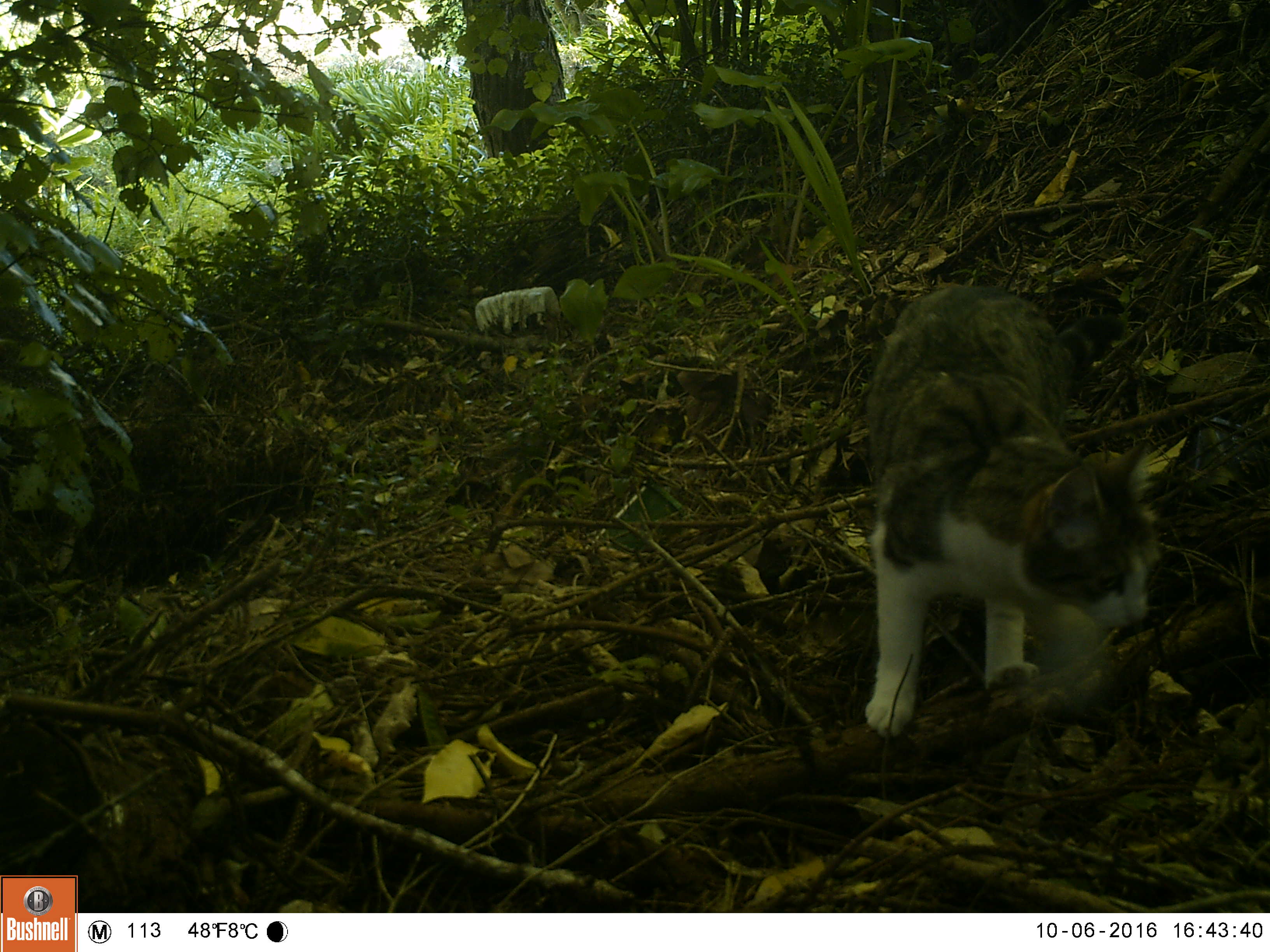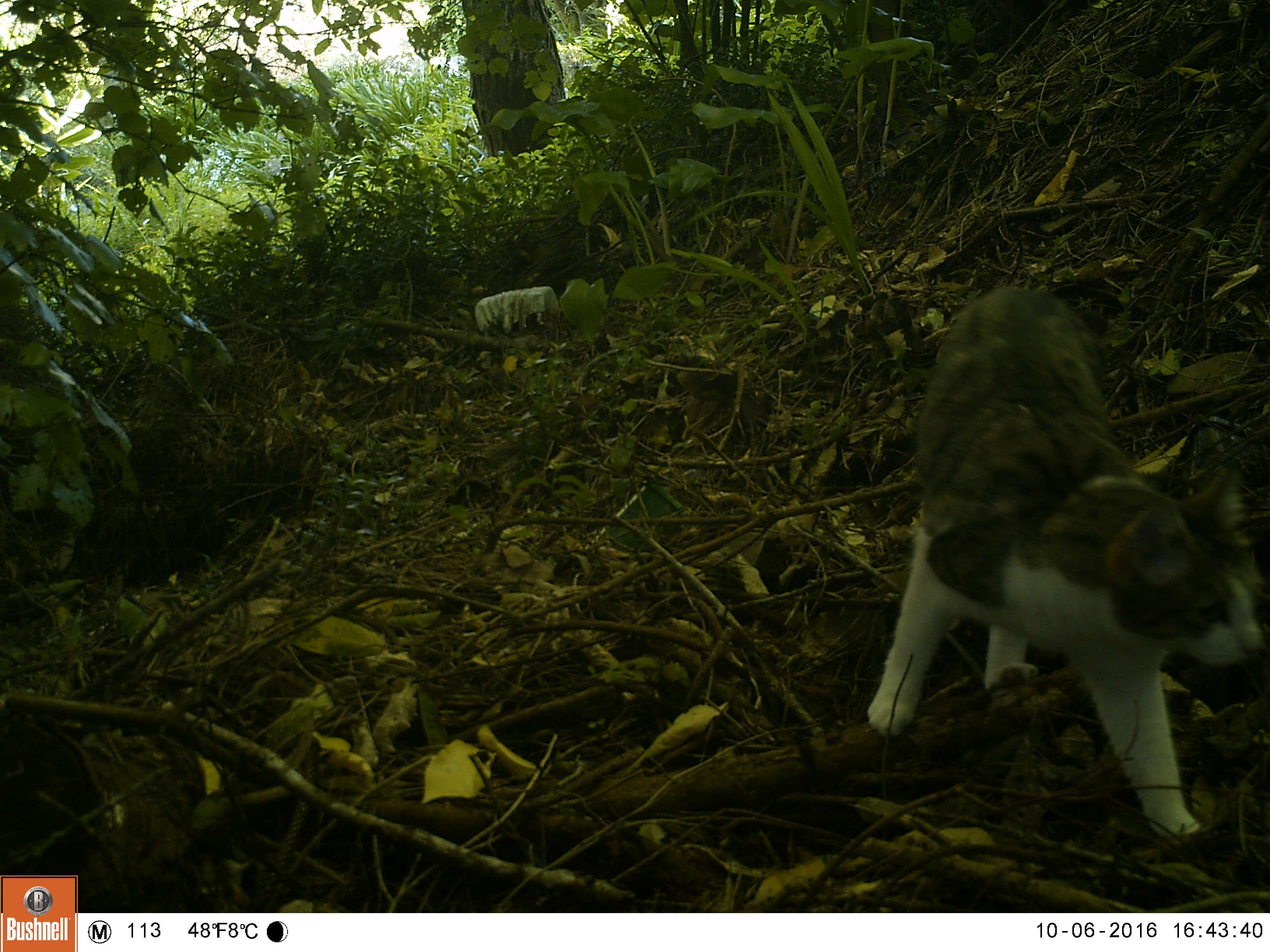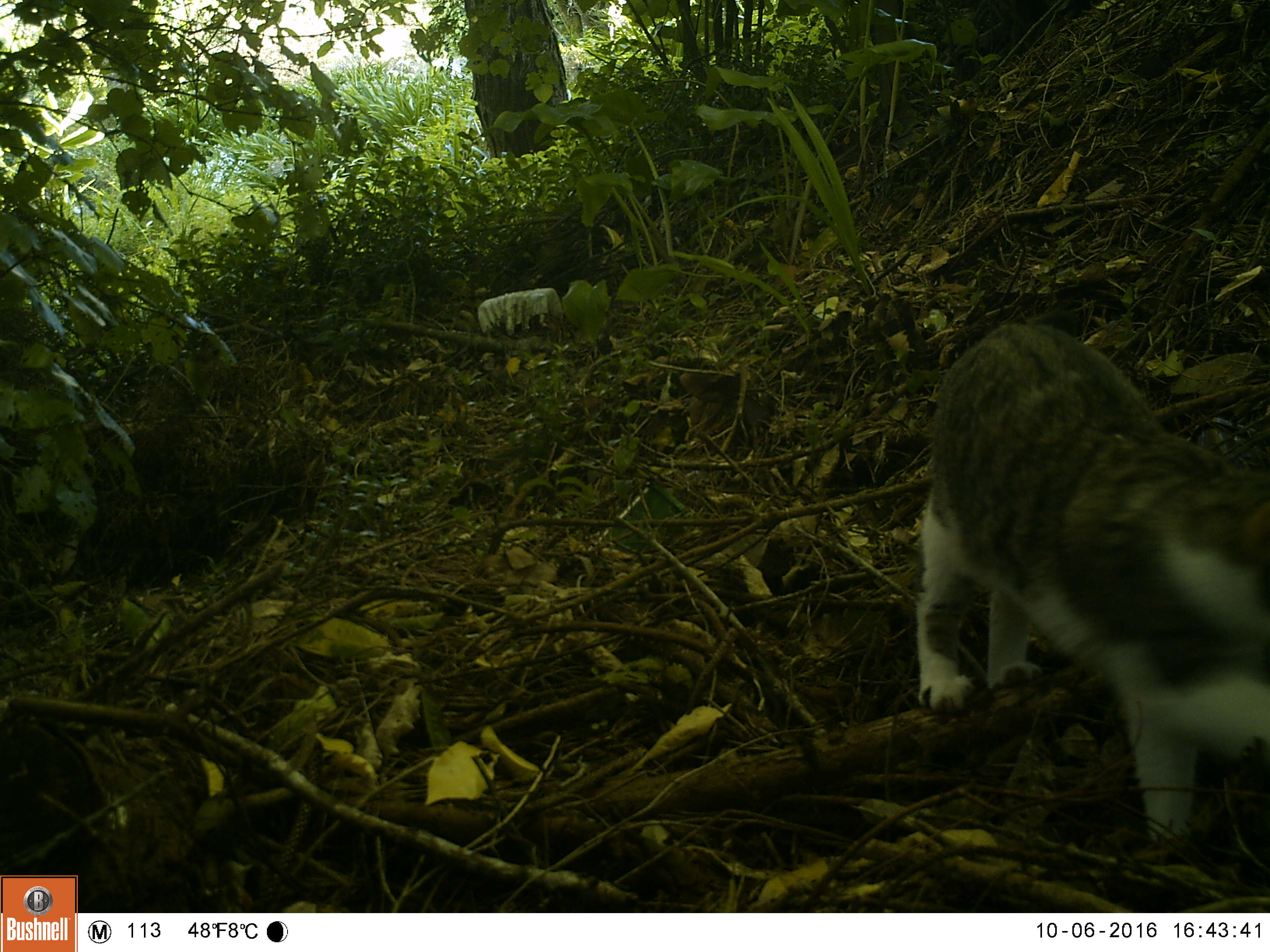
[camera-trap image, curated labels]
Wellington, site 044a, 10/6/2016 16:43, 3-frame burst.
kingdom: Animalia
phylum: Chordata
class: Mammalia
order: Carnivora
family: Felidae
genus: Felis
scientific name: Felis catus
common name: cat